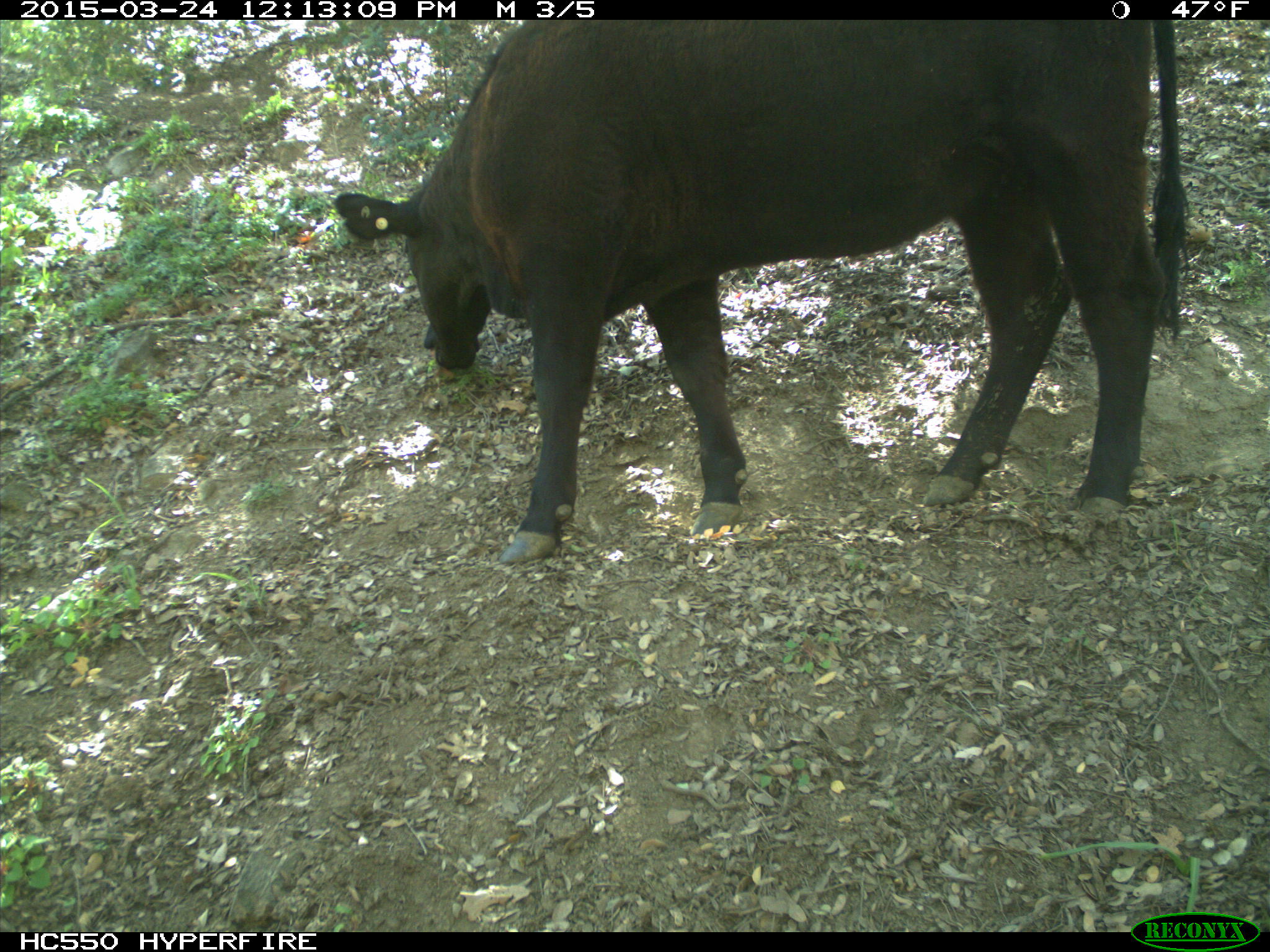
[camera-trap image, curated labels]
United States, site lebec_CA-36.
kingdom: Animalia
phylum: Chordata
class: Mammalia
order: Artiodactyla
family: Bovidae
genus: Bos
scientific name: Bos taurus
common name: domestic cow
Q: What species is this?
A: Bos taurus (domestic cow).